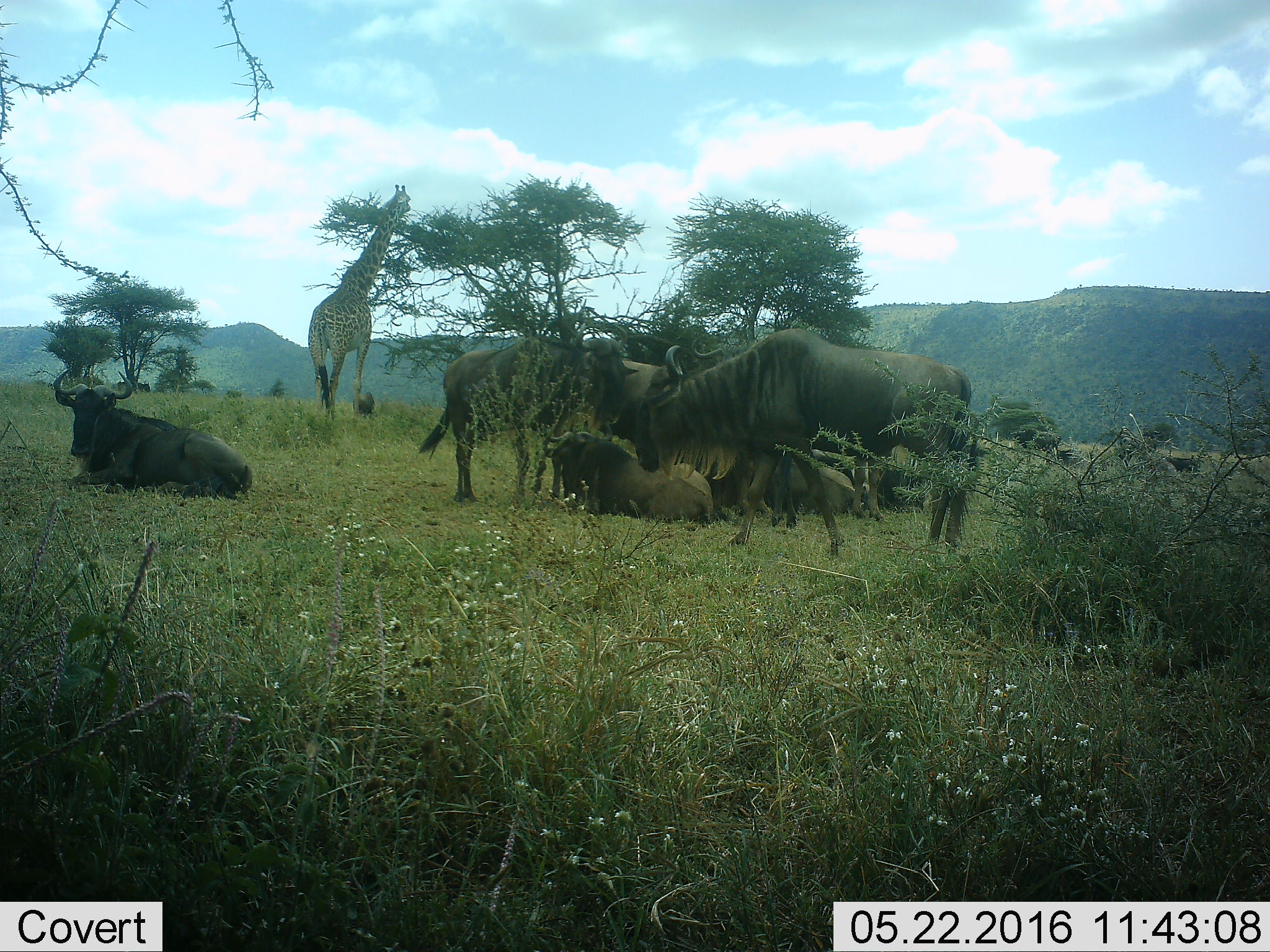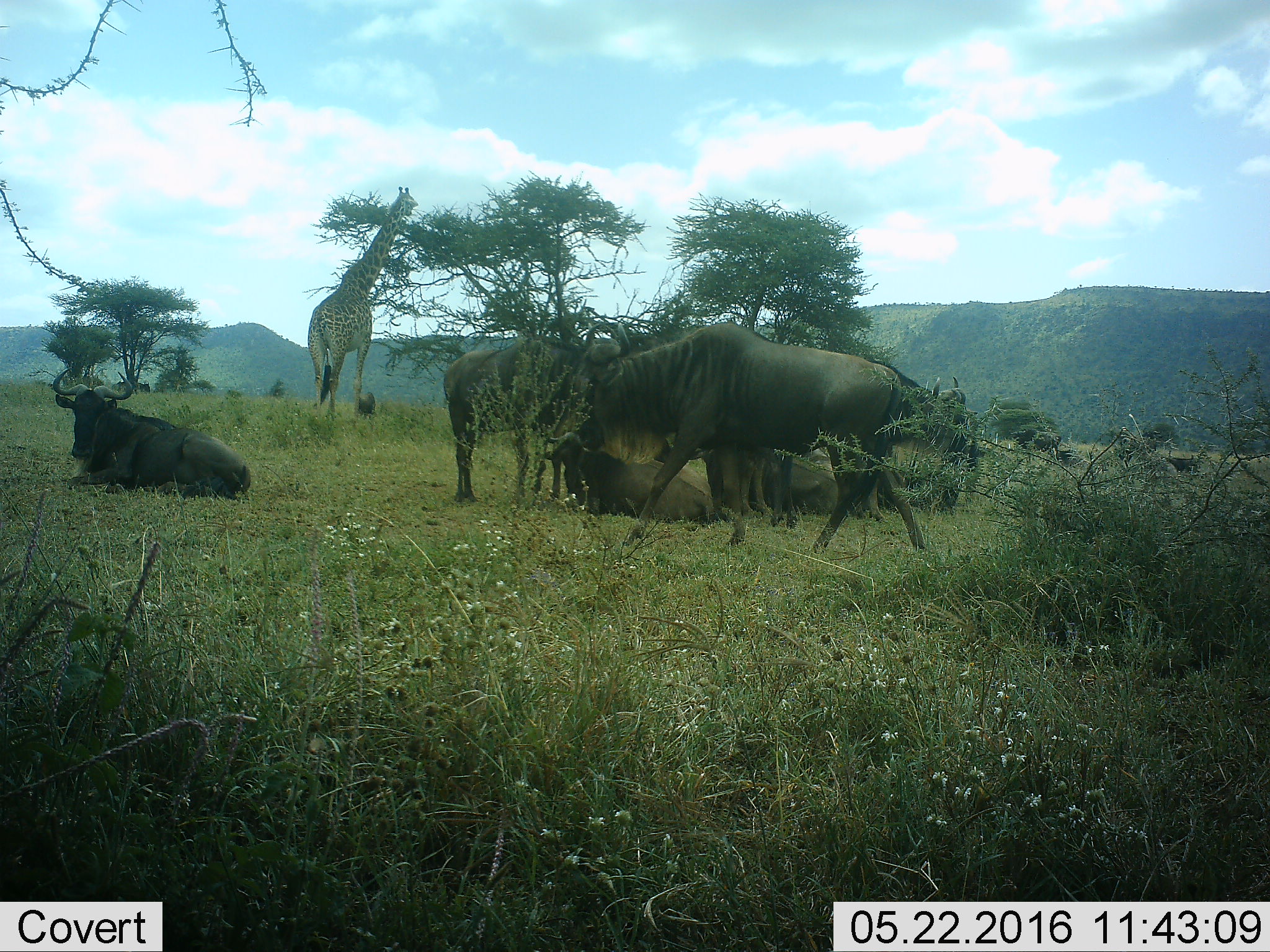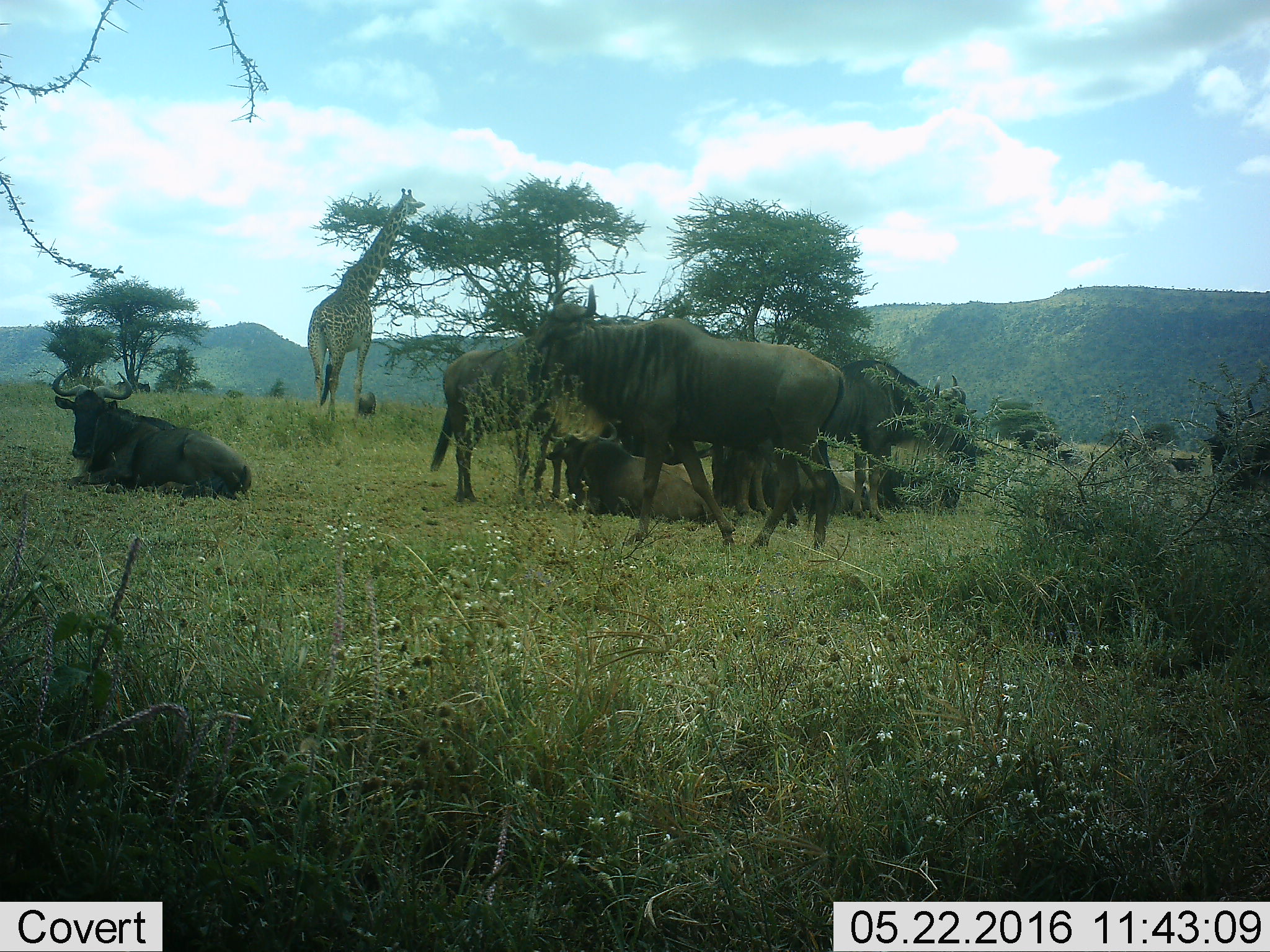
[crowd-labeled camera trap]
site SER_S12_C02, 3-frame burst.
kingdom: Animalia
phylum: Chordata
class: Mammalia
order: Artiodactyla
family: Giraffidae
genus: Giraffa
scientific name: Giraffa camelopardalis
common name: giraffe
Giraffe (Giraffa camelopardalis), count 1. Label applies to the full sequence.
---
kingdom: Animalia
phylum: Chordata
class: Mammalia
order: Artiodactyla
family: Bovidae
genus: Connochaetes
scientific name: Connochaetes taurinus taurinus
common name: blue wildebeest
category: wildebeestblue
Wildebeestblue (blue wildebeest) (Connochaetes taurinus taurinus), count 11-50. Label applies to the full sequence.